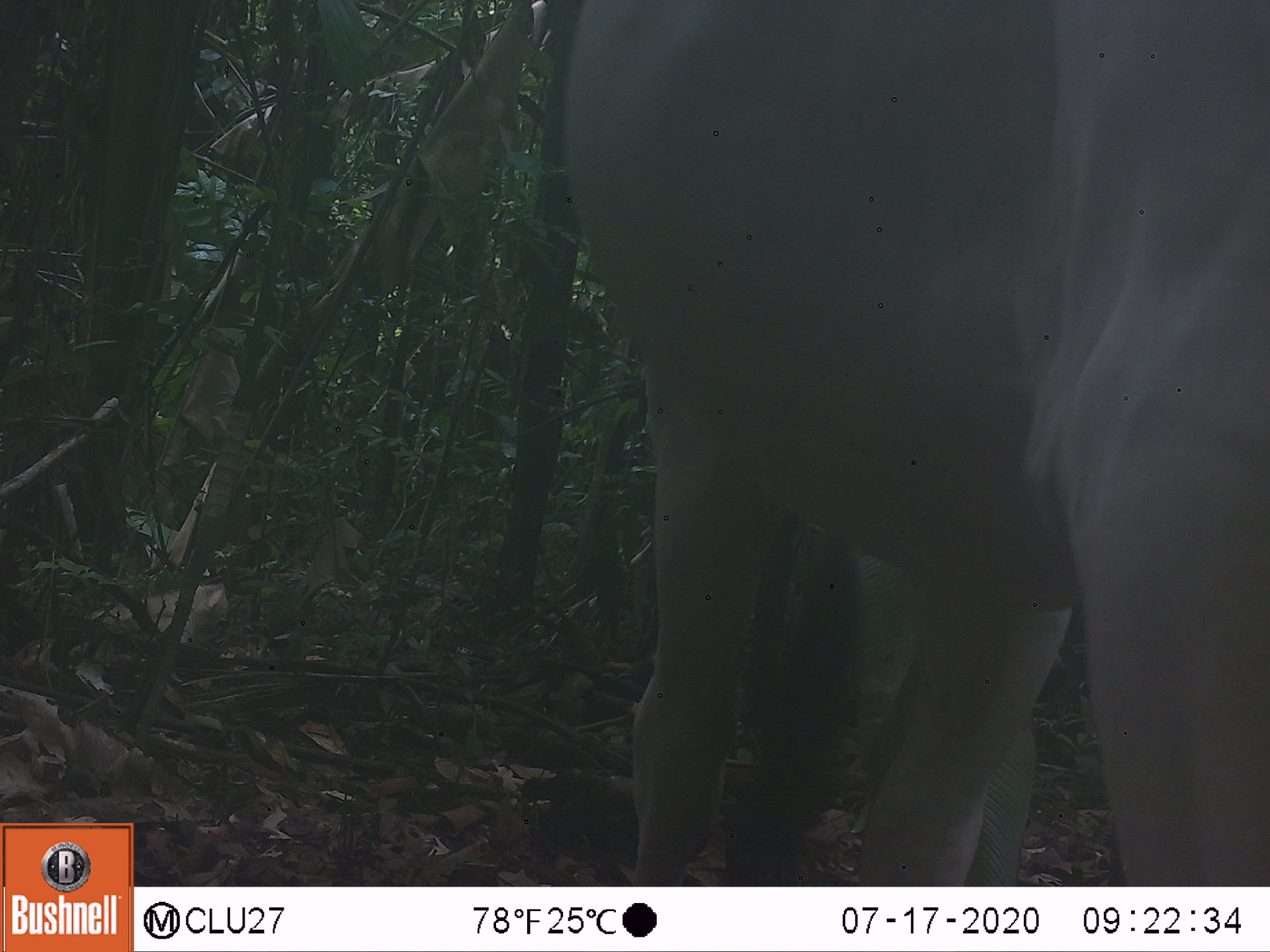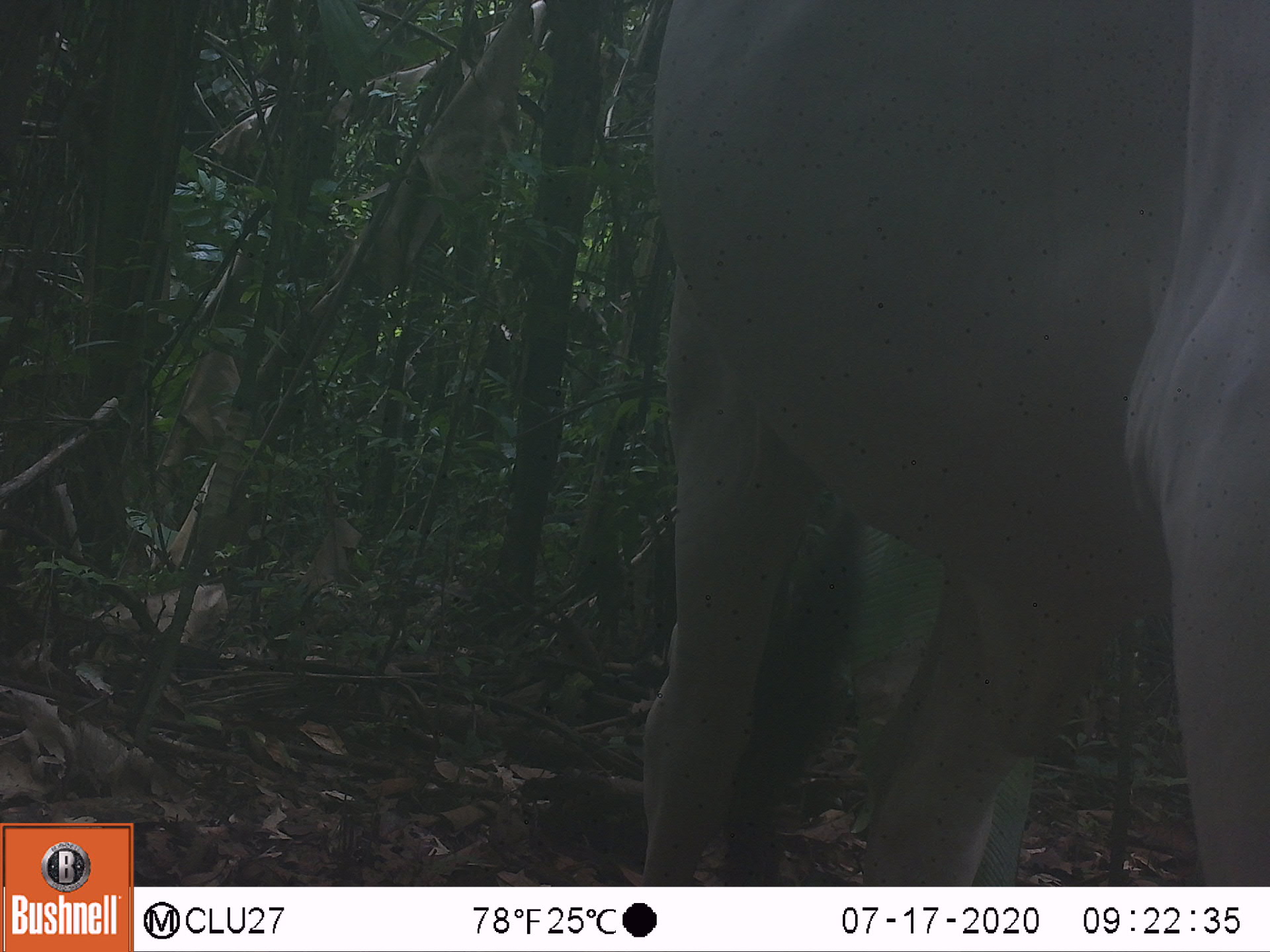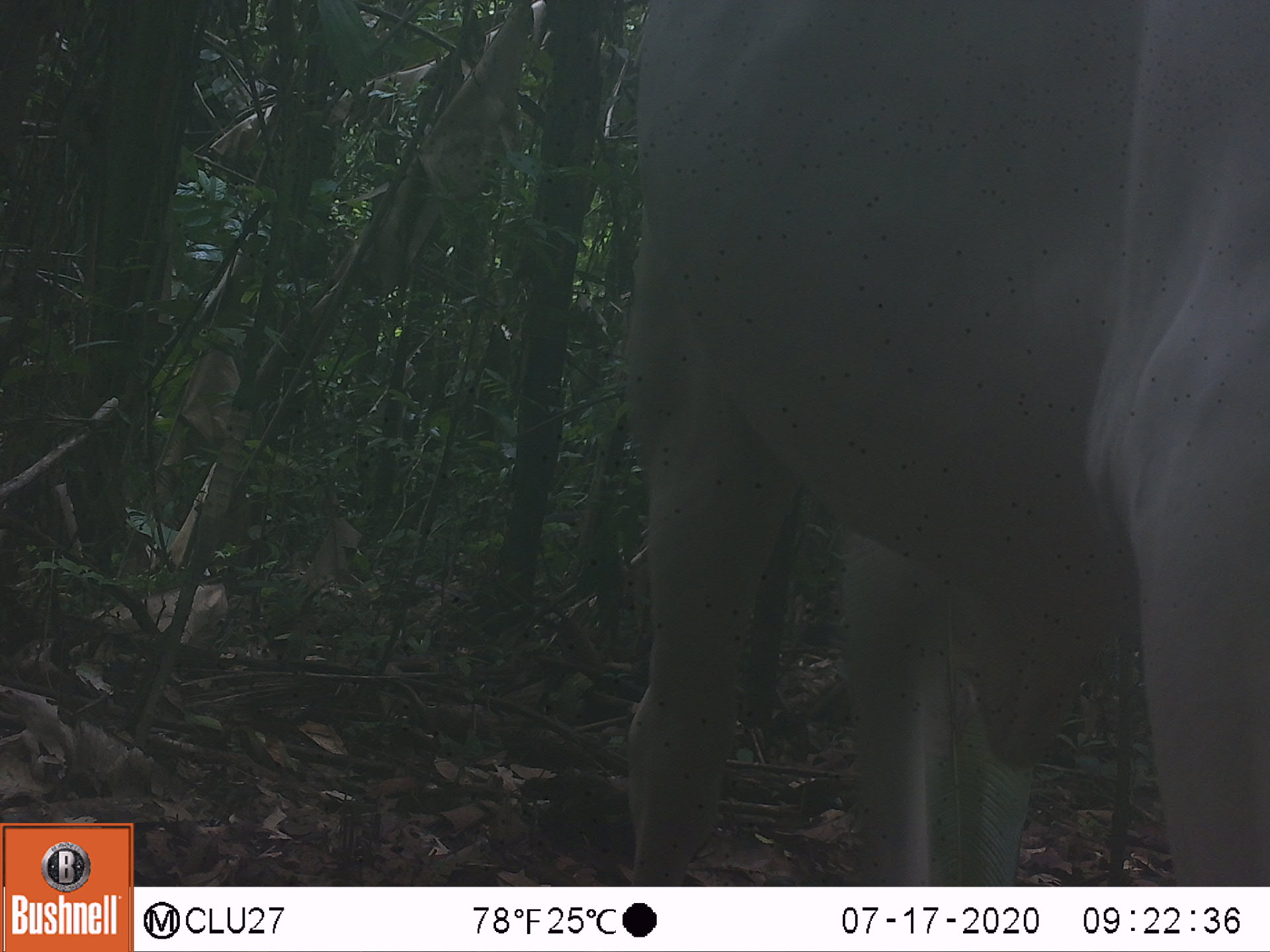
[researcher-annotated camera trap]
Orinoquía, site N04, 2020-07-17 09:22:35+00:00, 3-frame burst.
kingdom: Animalia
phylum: Chordata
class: Mammalia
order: Artiodactyla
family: Bovidae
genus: Bos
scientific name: Bos taurus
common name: cow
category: cattle